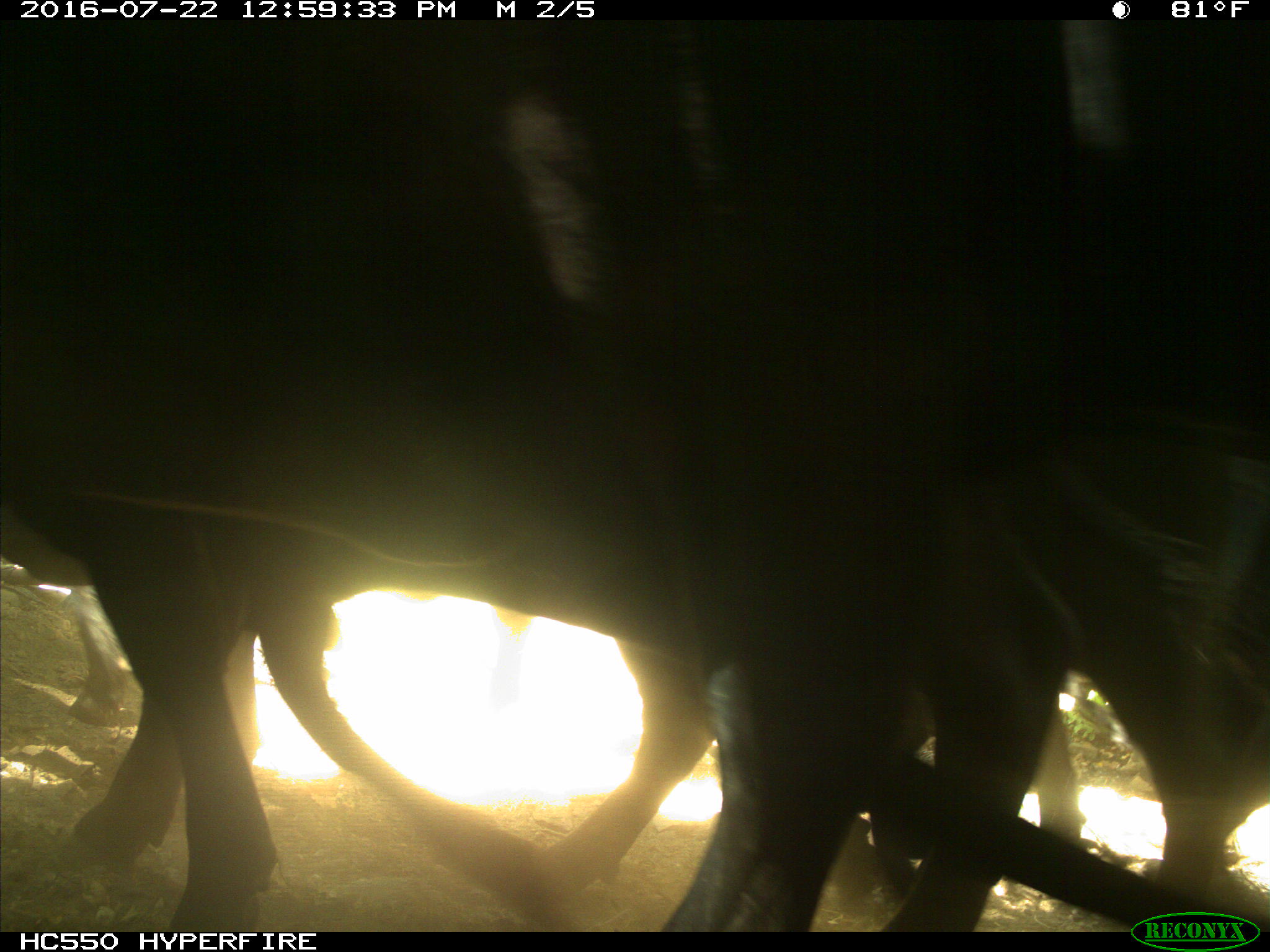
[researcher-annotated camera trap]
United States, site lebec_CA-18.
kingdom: Animalia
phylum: Chordata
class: Mammalia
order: Artiodactyla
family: Bovidae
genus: Bos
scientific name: Bos taurus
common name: domestic cow